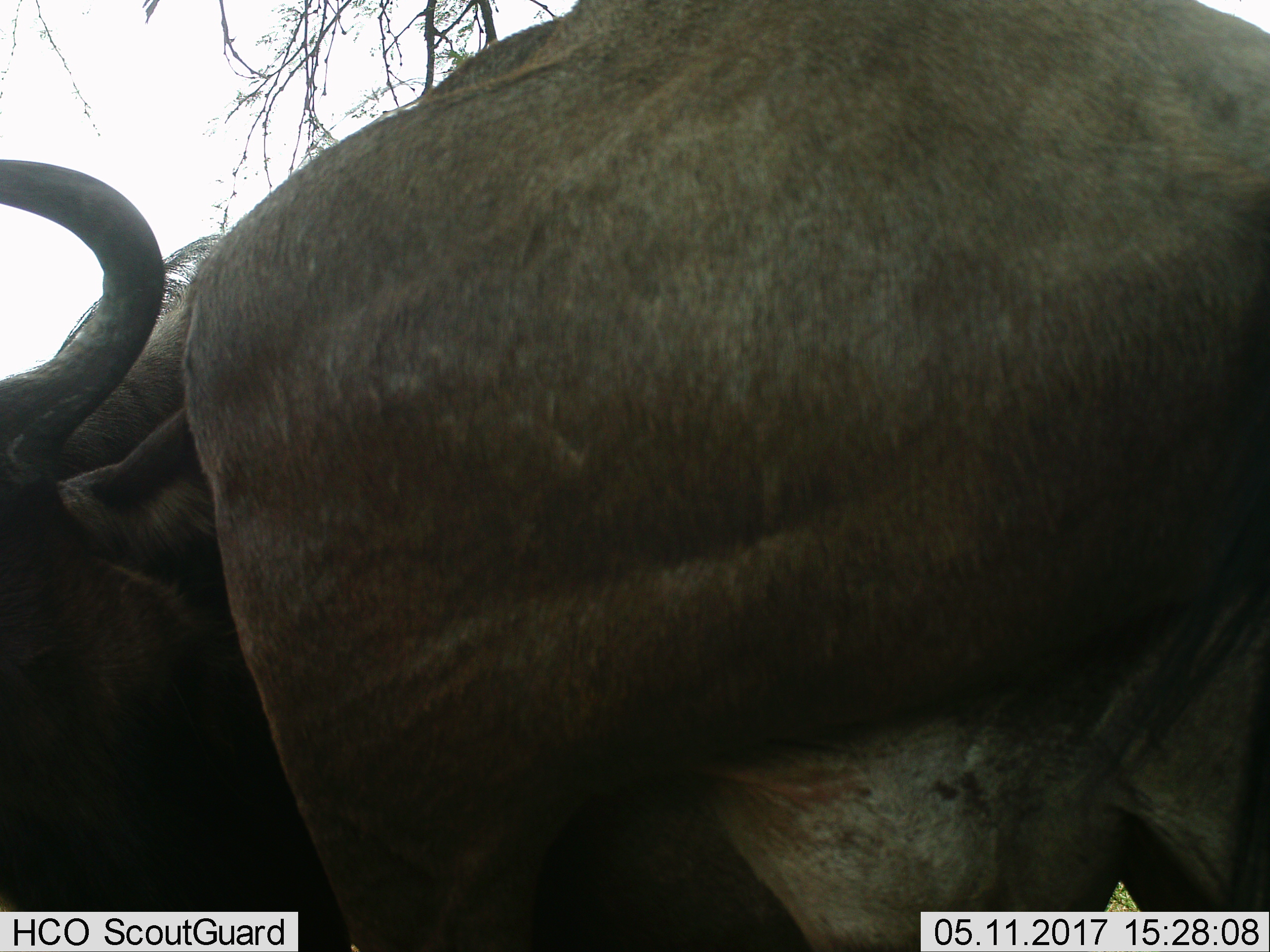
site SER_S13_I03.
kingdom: Animalia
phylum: Chordata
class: Mammalia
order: Artiodactyla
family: Bovidae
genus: Connochaetes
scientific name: Connochaetes taurinus taurinus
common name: blue wildebeest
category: wildebeestblue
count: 1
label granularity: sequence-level